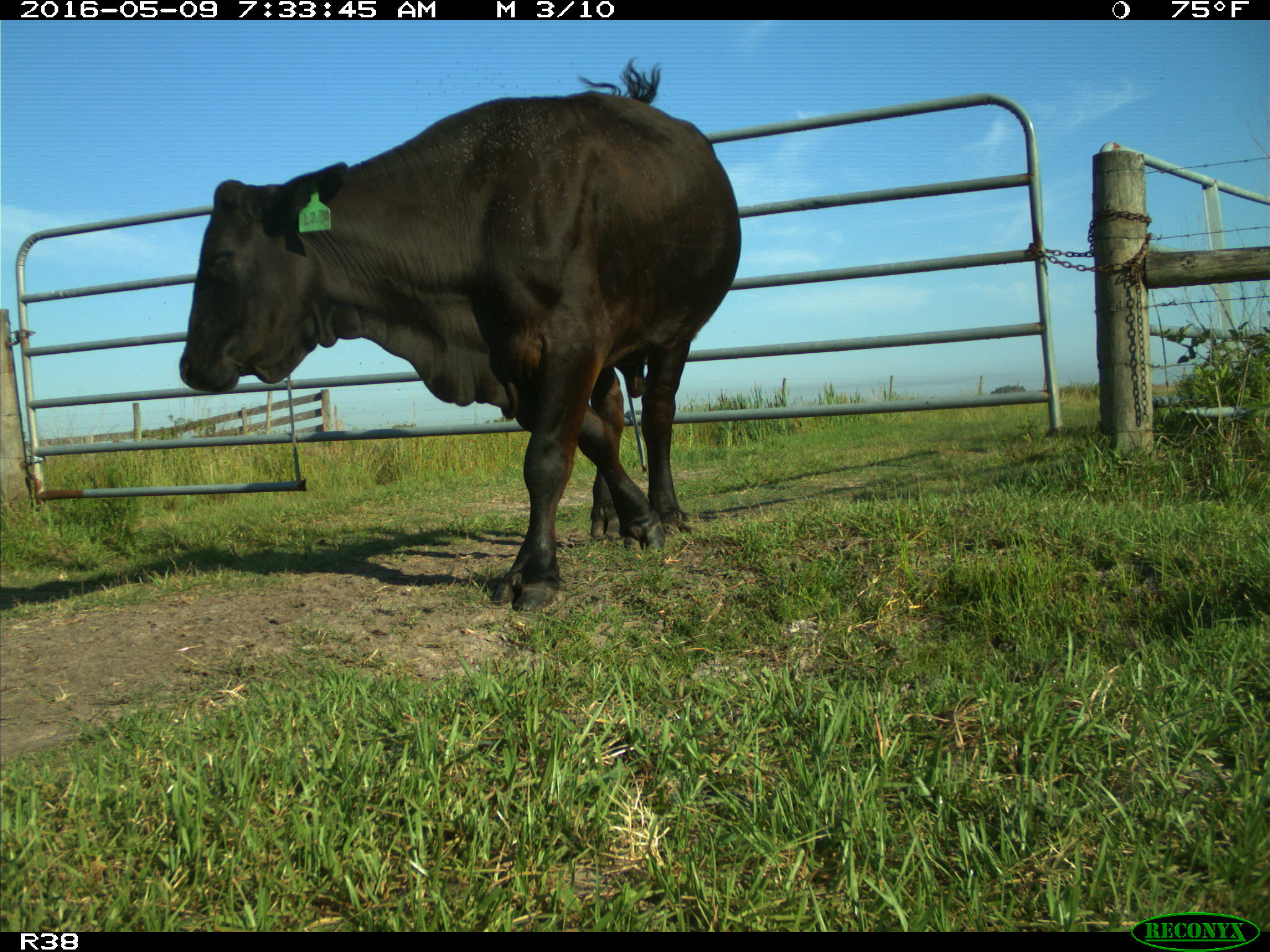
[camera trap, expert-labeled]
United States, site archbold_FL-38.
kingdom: Animalia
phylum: Chordata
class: Mammalia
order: Artiodactyla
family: Bovidae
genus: Bos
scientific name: Bos taurus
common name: domestic cow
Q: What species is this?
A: Bos taurus (domestic cow).